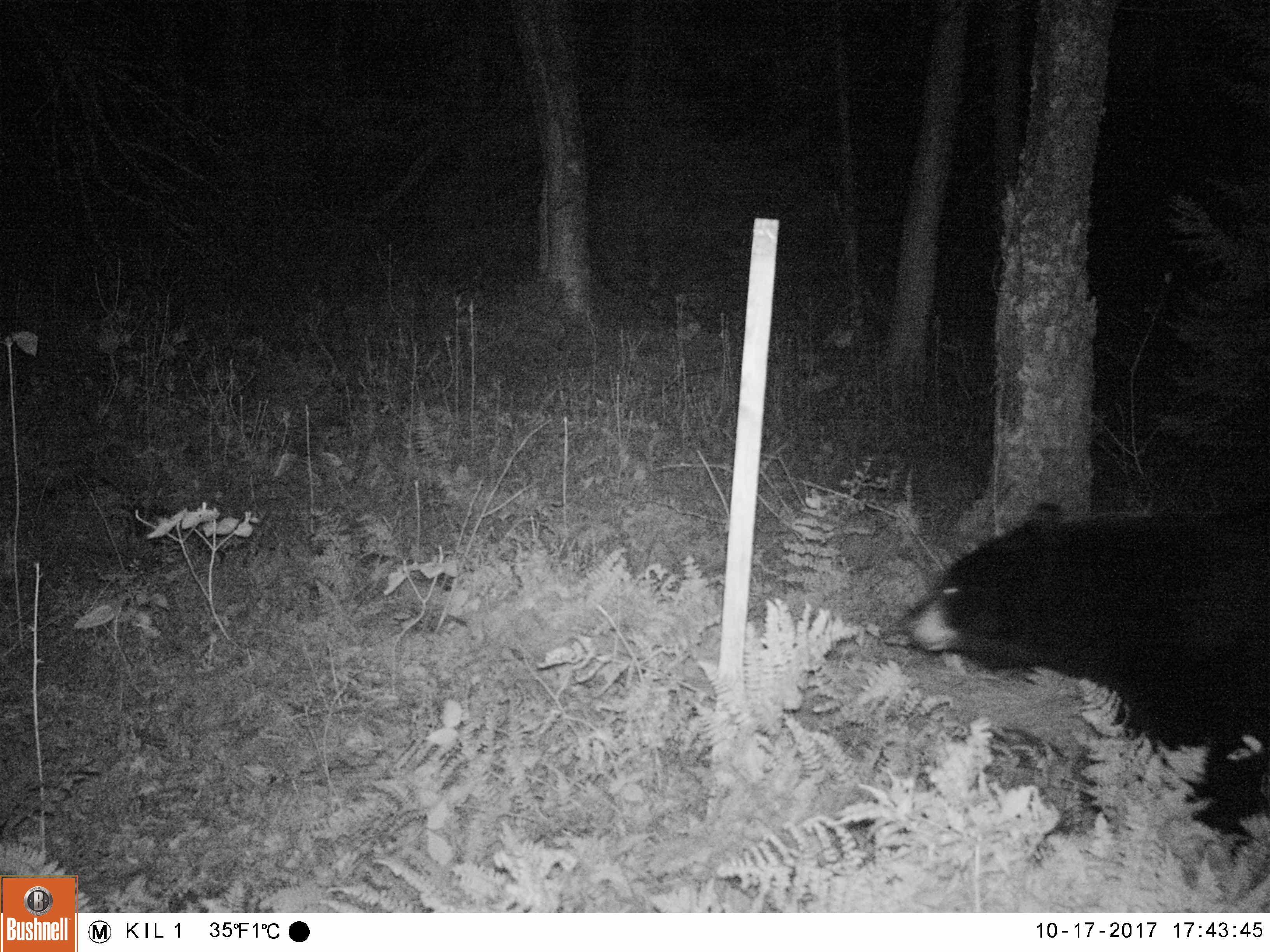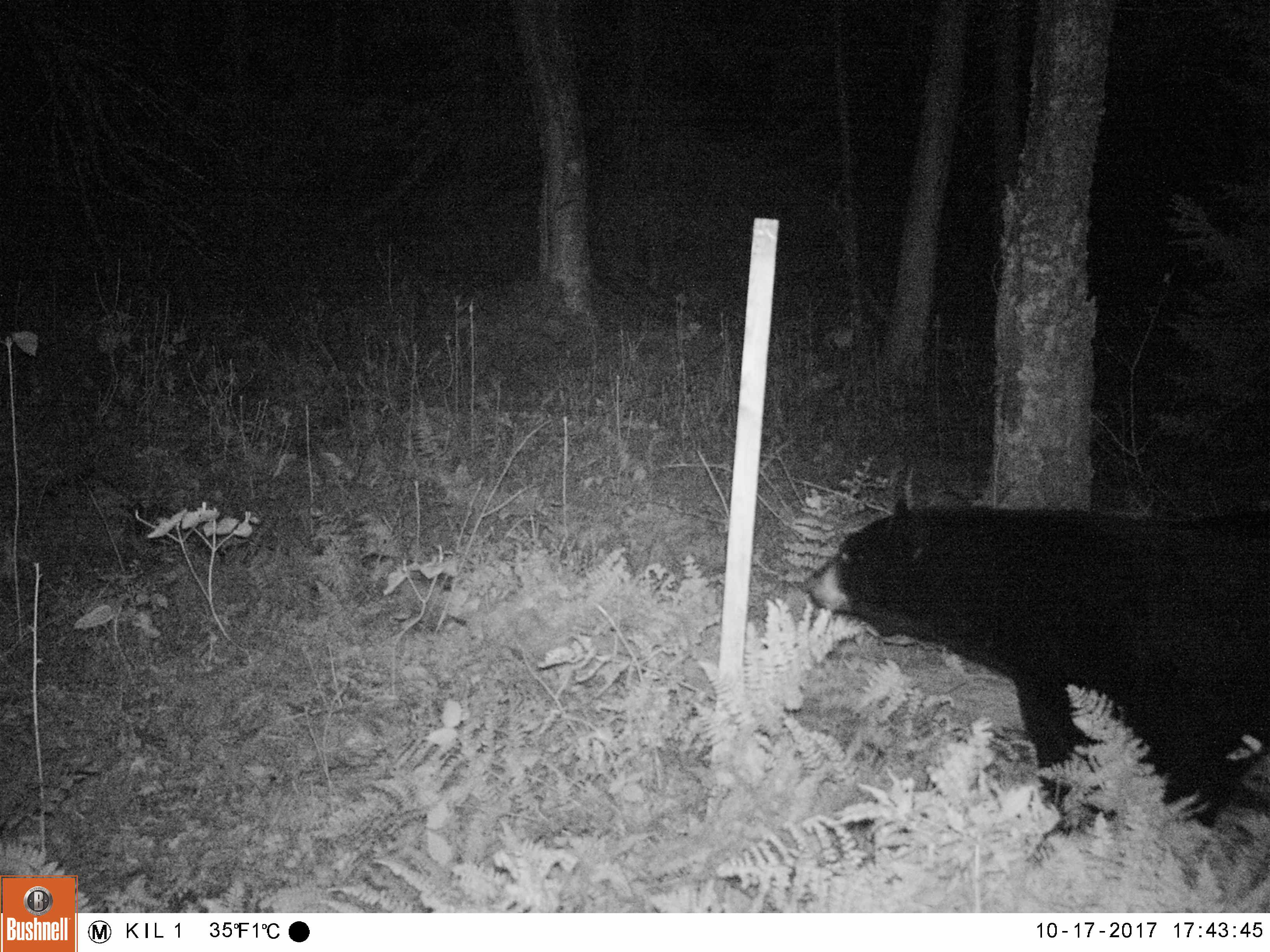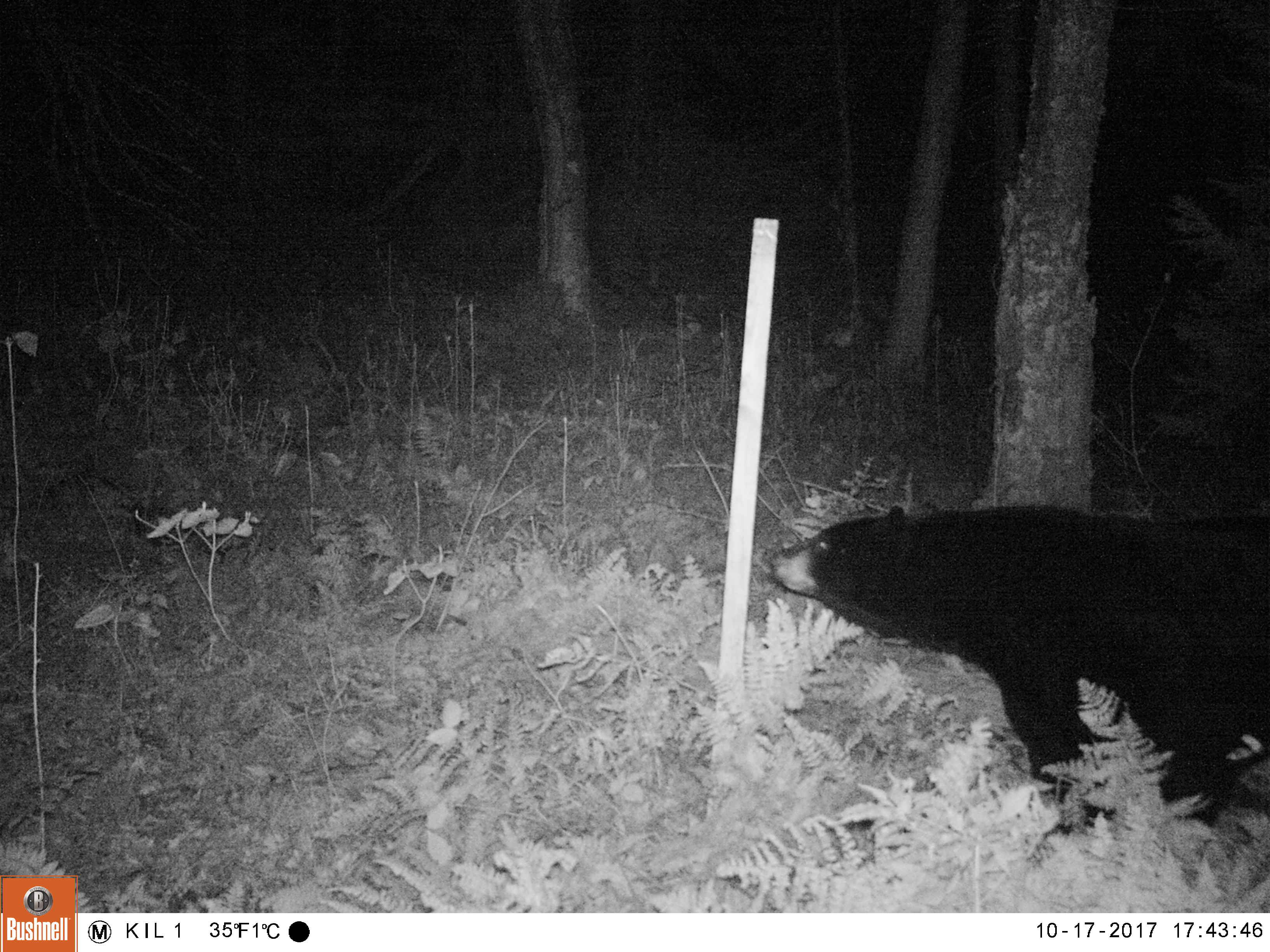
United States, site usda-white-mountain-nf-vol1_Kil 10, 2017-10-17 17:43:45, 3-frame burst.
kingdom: Animalia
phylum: Chordata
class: Mammalia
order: Carnivora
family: Ursidae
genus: Ursus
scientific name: Ursus americanus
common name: black bear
Black bear (Ursus americanus).